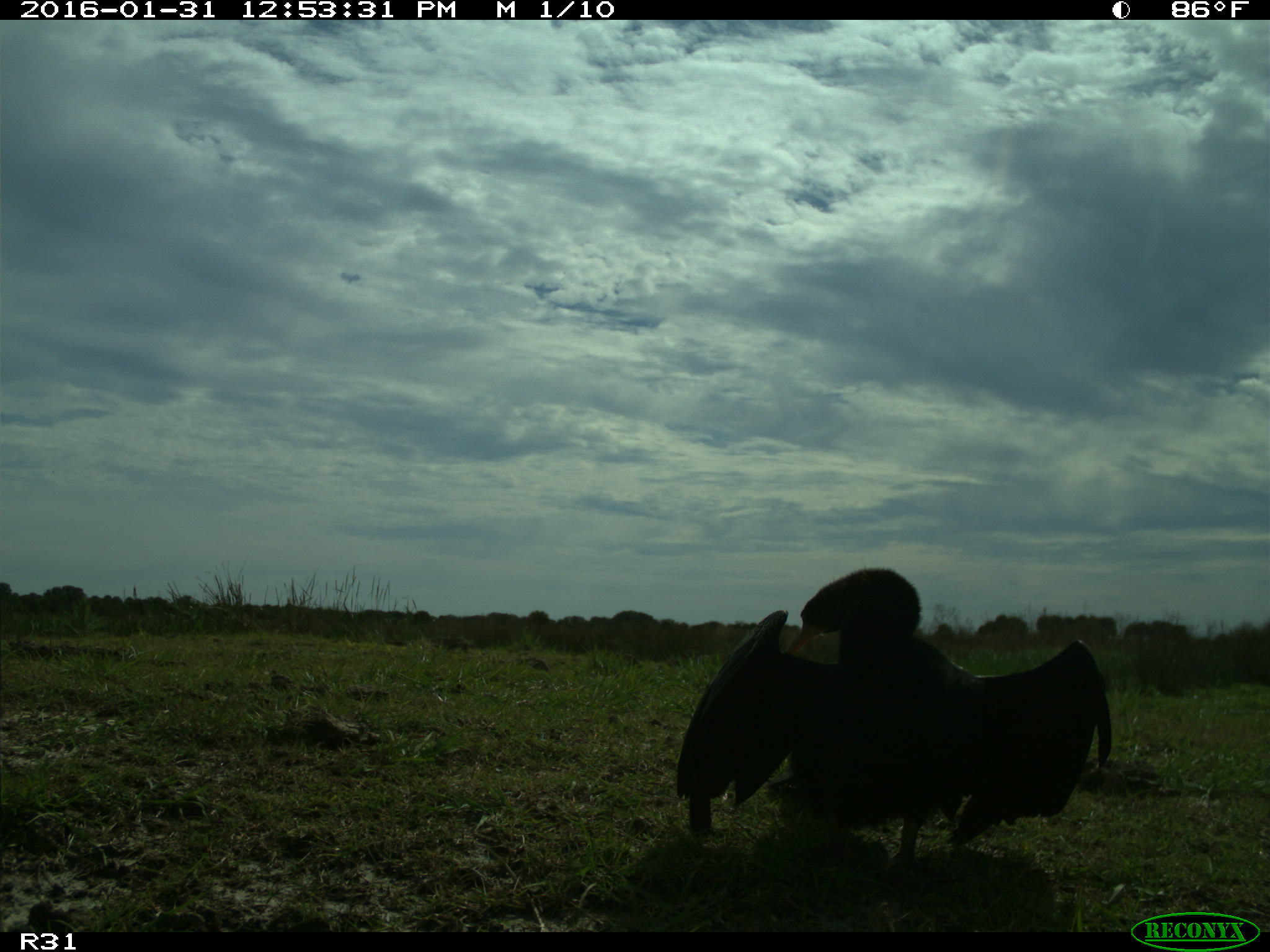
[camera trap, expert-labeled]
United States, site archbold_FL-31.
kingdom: Animalia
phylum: Chordata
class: Aves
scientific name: Aves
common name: birds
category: unidentified bird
Unidentified bird (birds) (Aves).